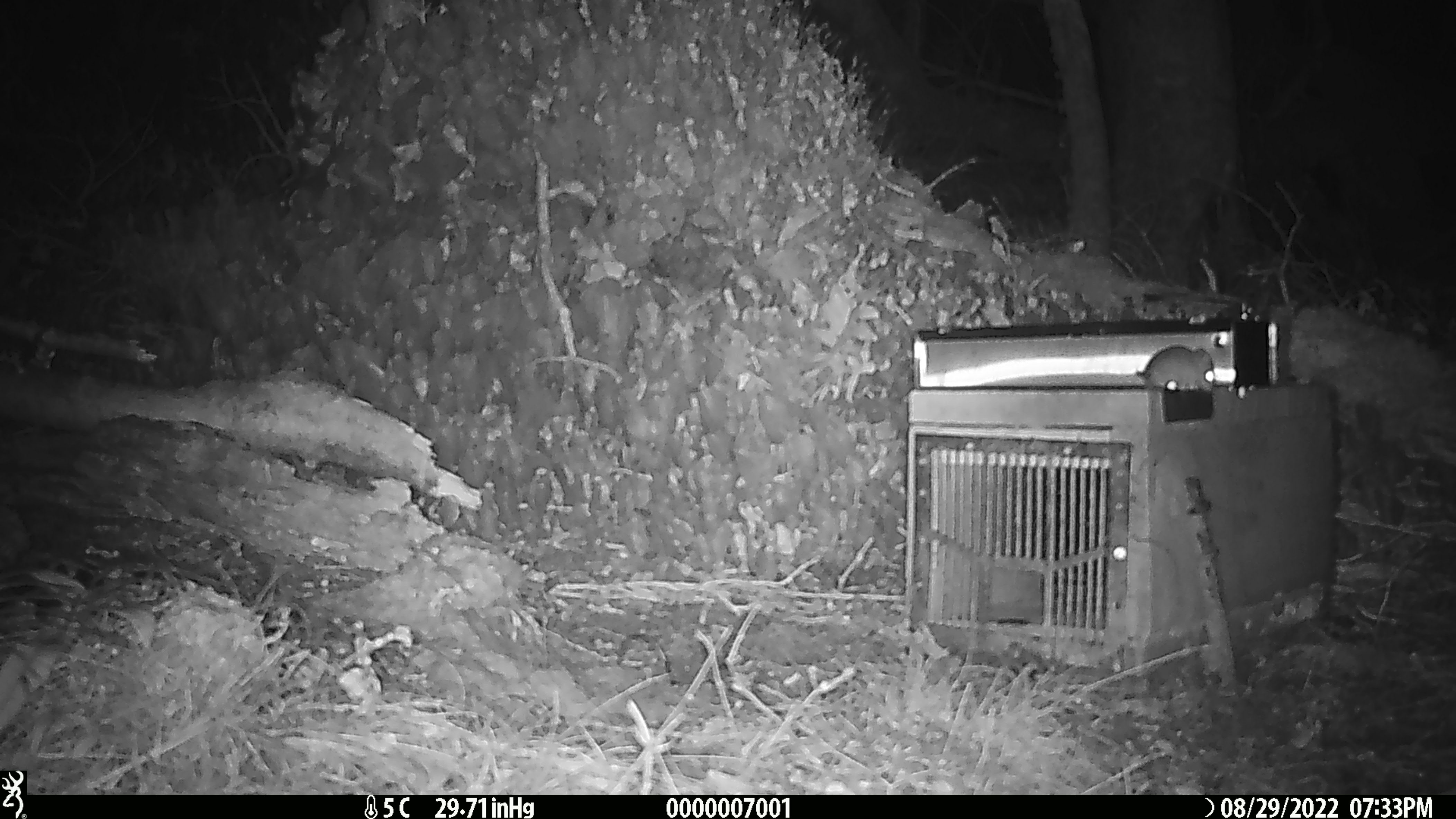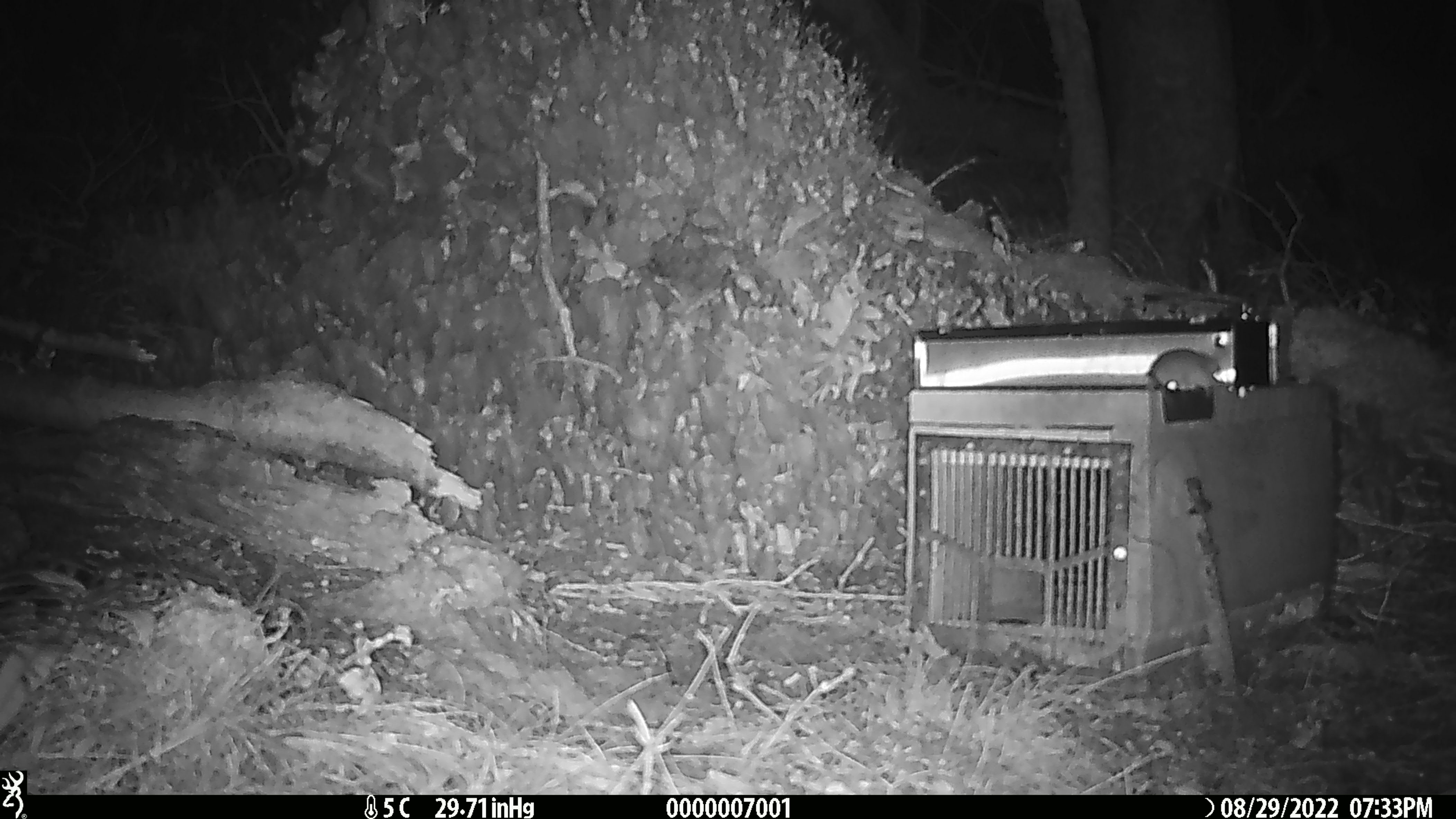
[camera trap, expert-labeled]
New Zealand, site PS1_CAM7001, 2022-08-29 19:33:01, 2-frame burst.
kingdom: Animalia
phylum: Chordata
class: Mammalia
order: Rodentia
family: Muridae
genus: Mus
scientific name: Mus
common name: mouse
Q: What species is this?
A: Mouse (Mus).